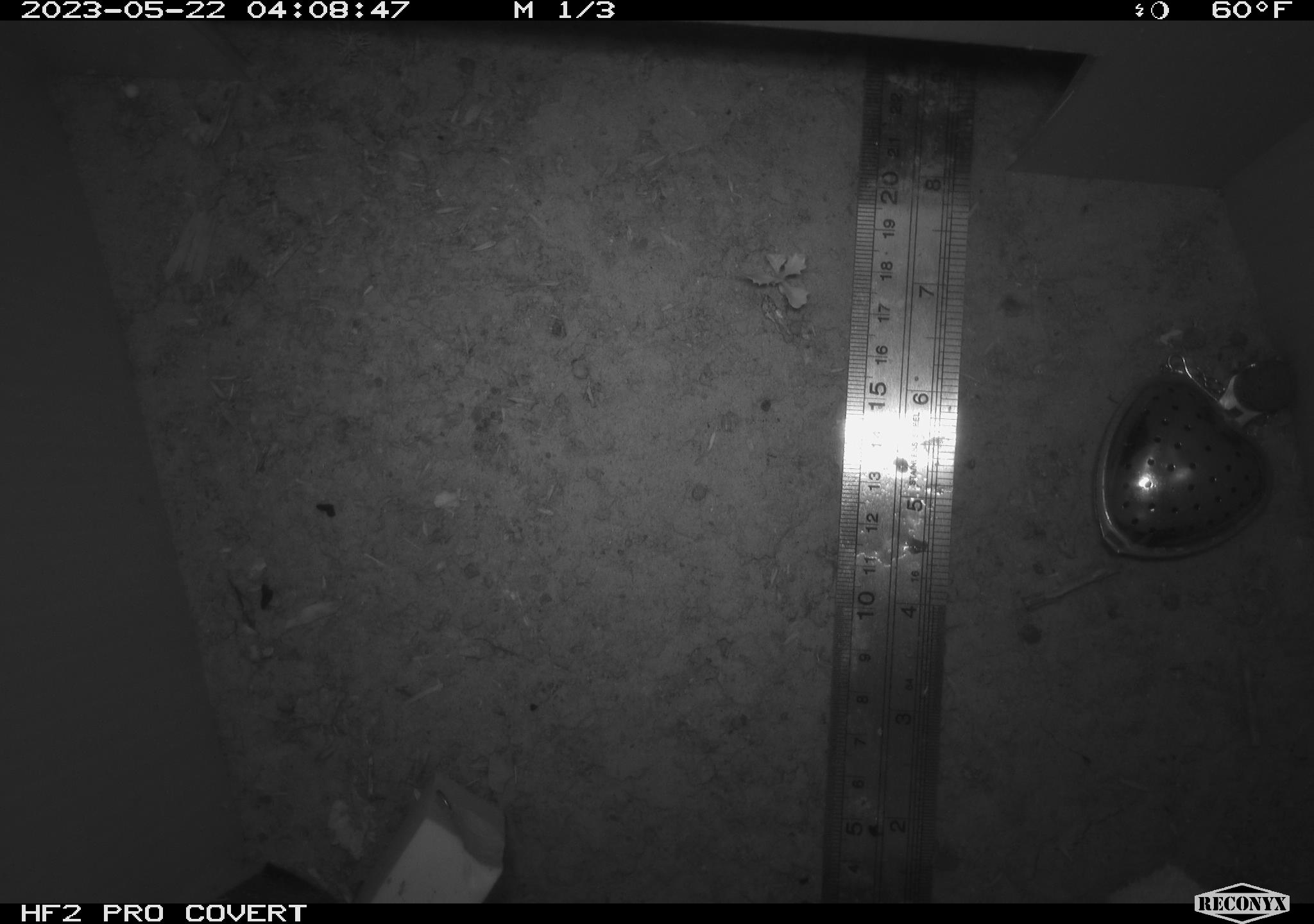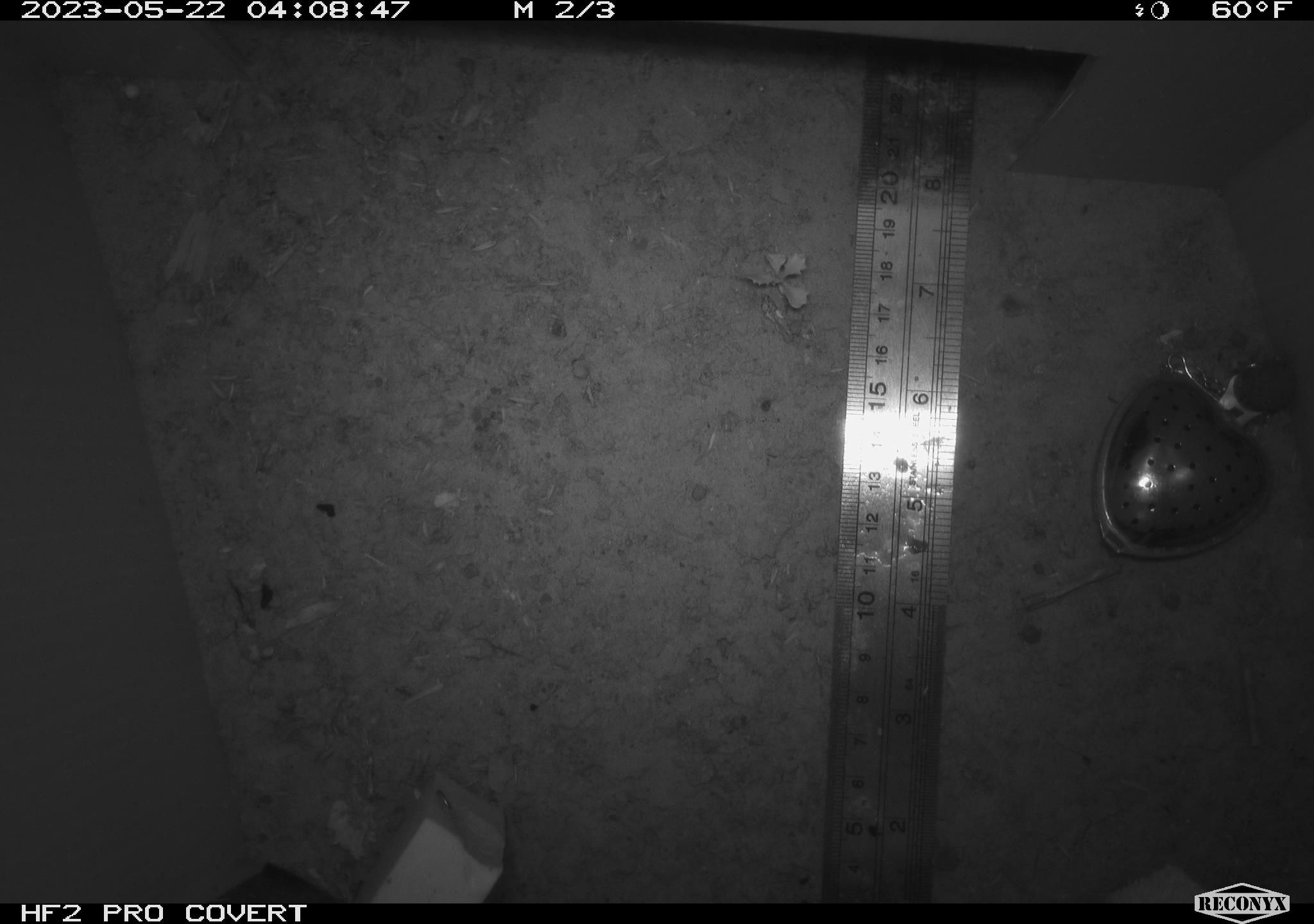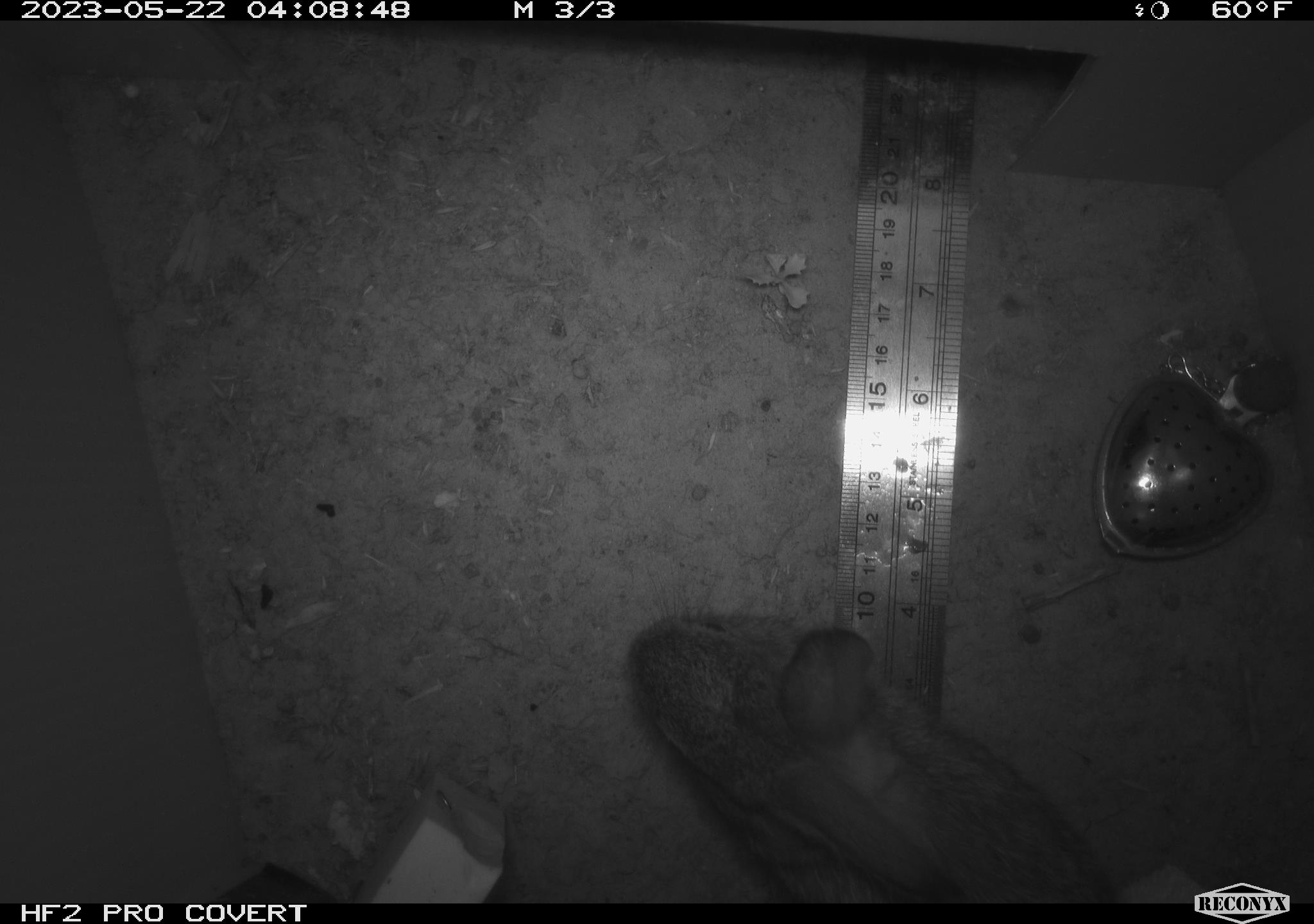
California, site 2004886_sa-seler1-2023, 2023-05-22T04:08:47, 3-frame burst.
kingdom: Animalia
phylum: Chordata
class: Mammalia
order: Lagomorpha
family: Leporidae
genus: Sylvilagus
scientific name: Sylvilagus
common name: cottontail rabbits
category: sylvilagus species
Sylvilagus species (cottontail rabbits) (Sylvilagus).